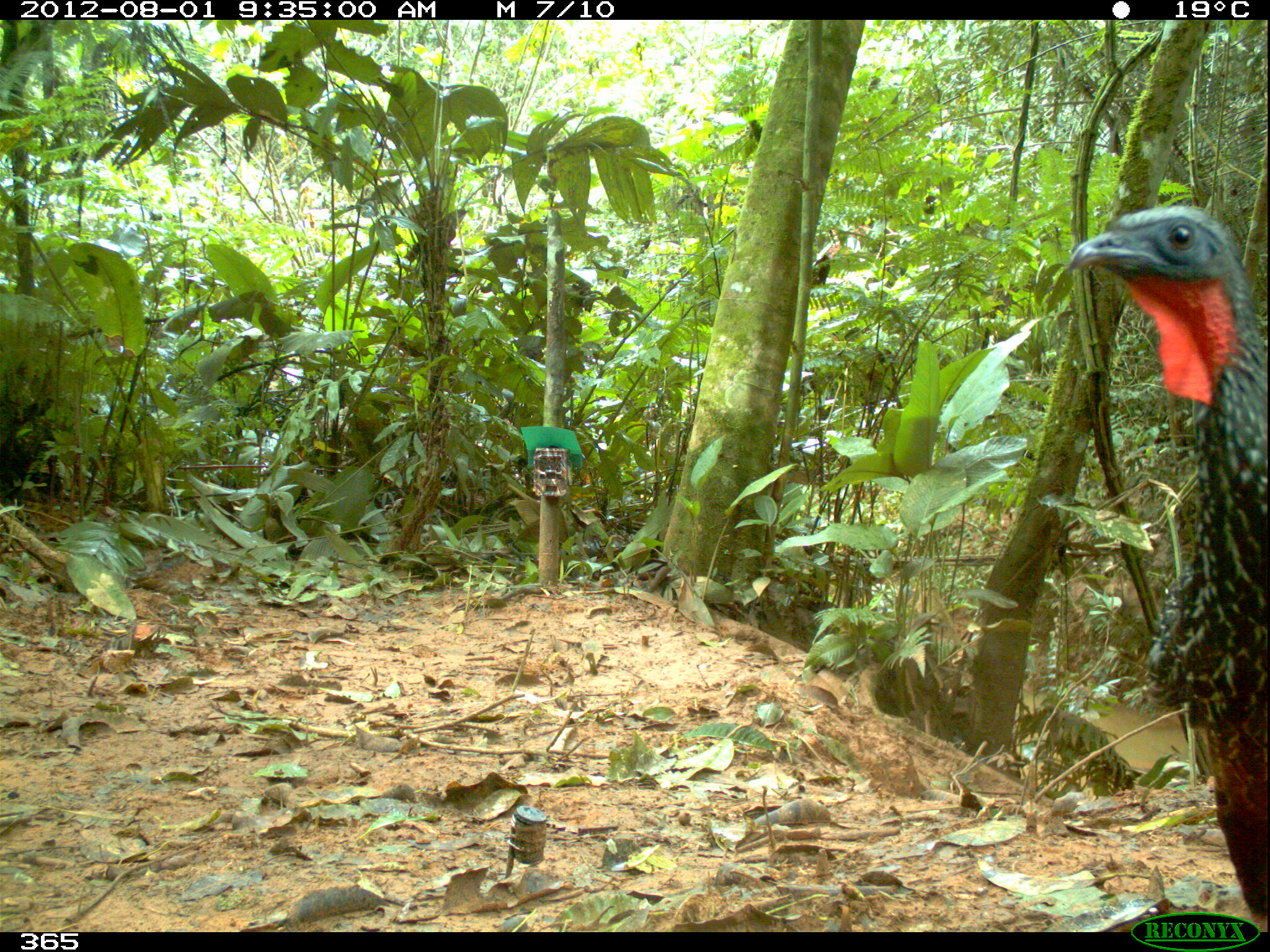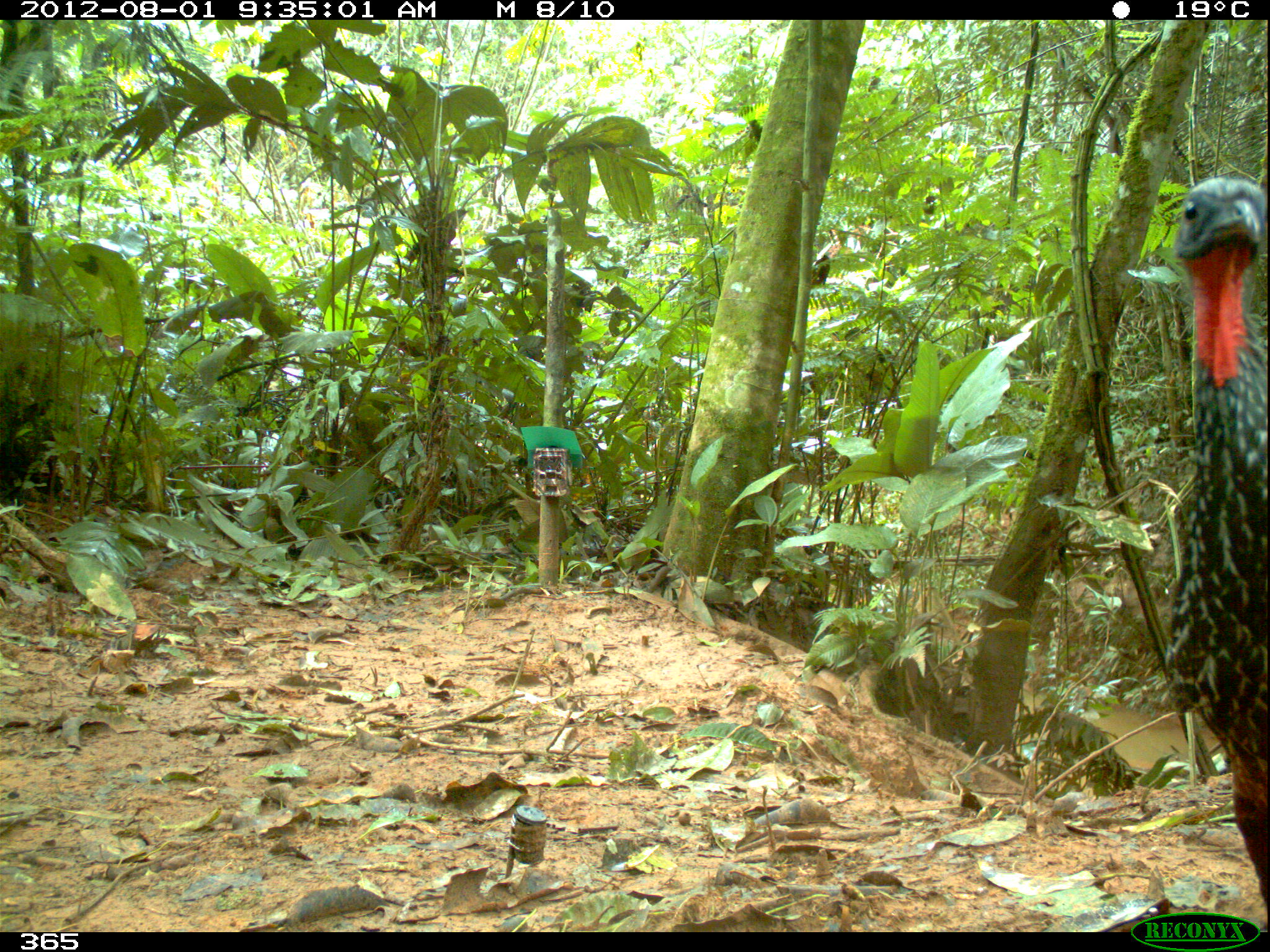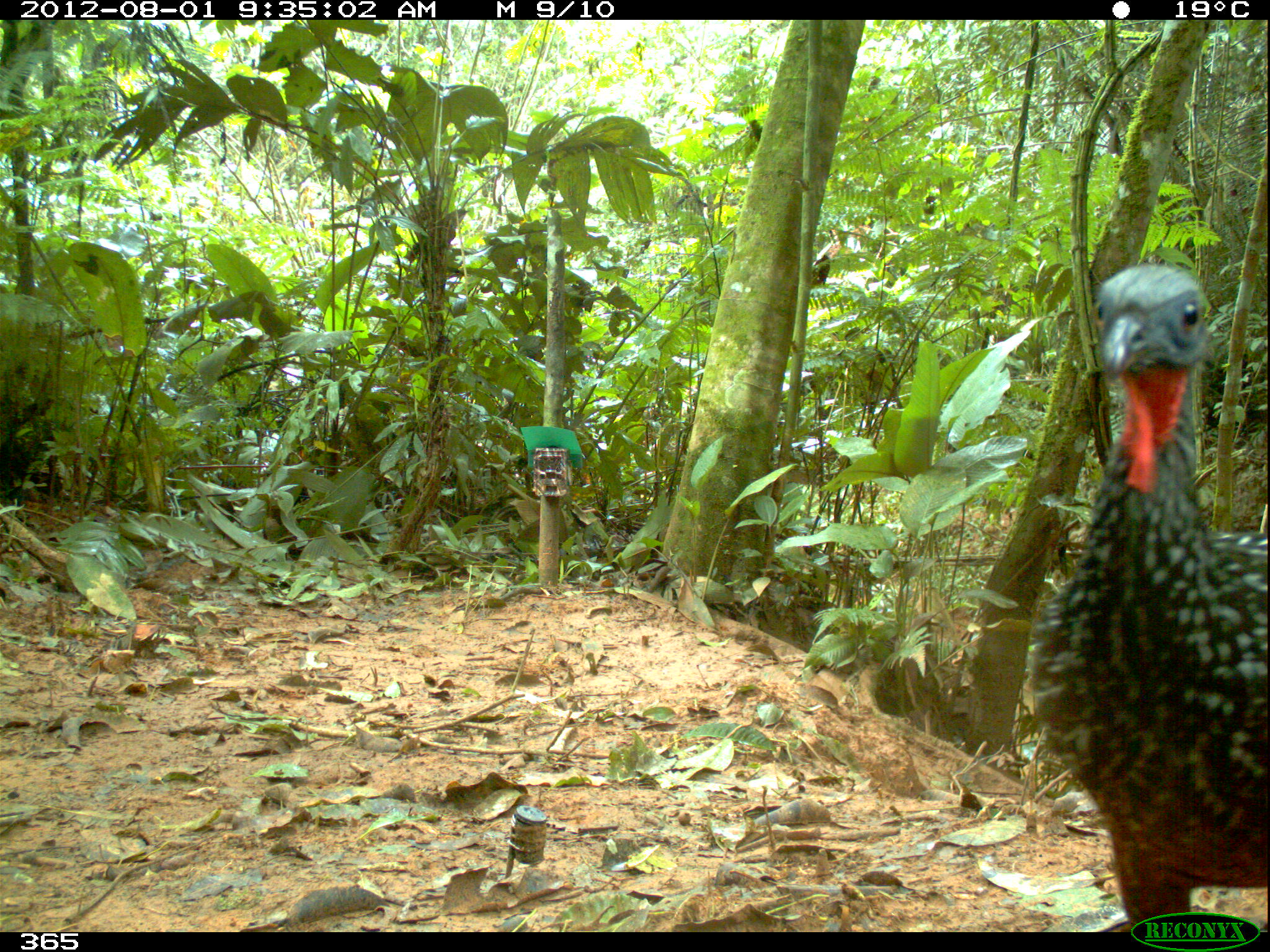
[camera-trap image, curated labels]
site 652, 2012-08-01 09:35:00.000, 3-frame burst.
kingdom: Animalia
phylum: Chordata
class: Aves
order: Galliformes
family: Cracidae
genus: Penelope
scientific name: Penelope jacquacu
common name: spix's guan